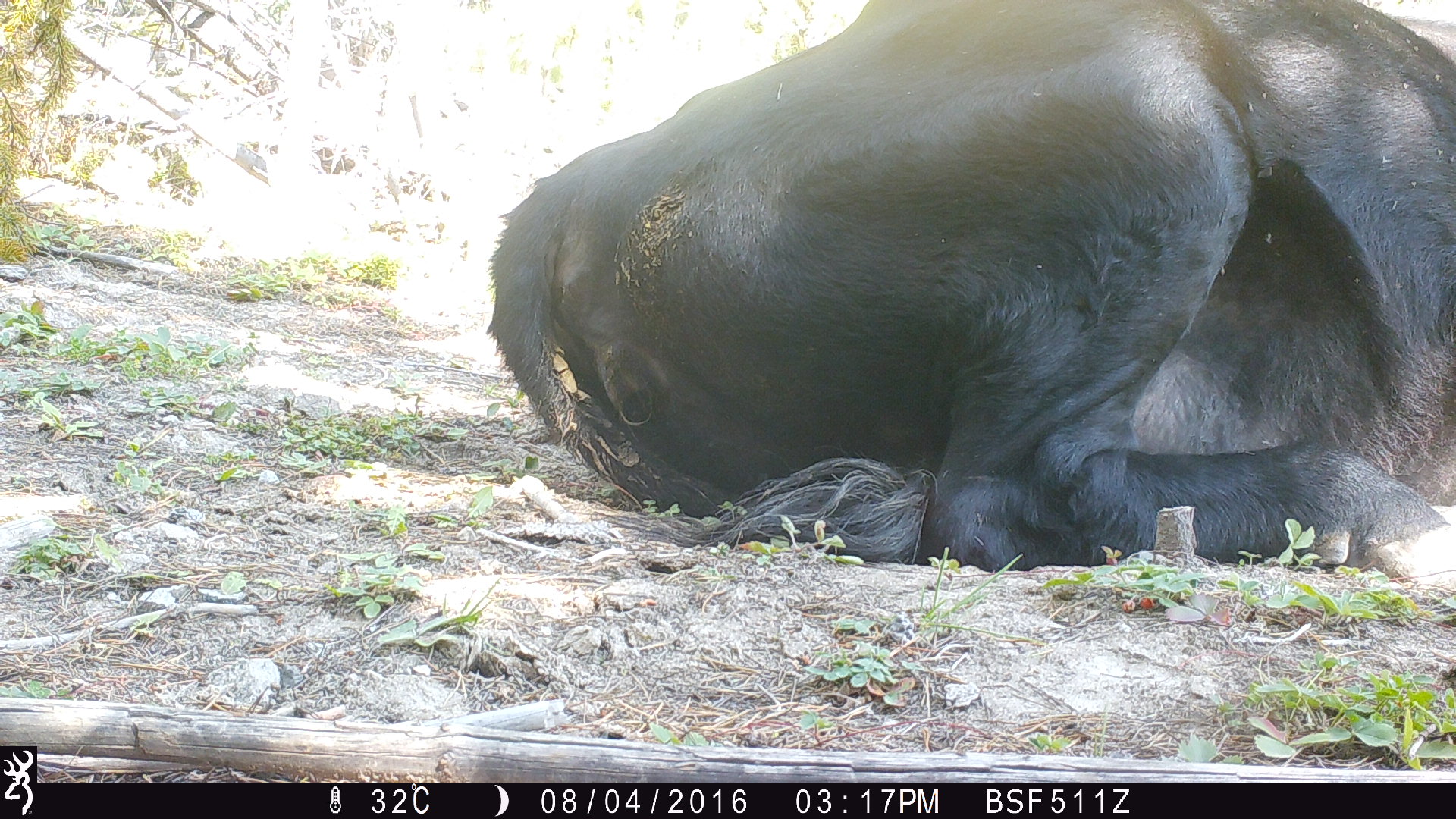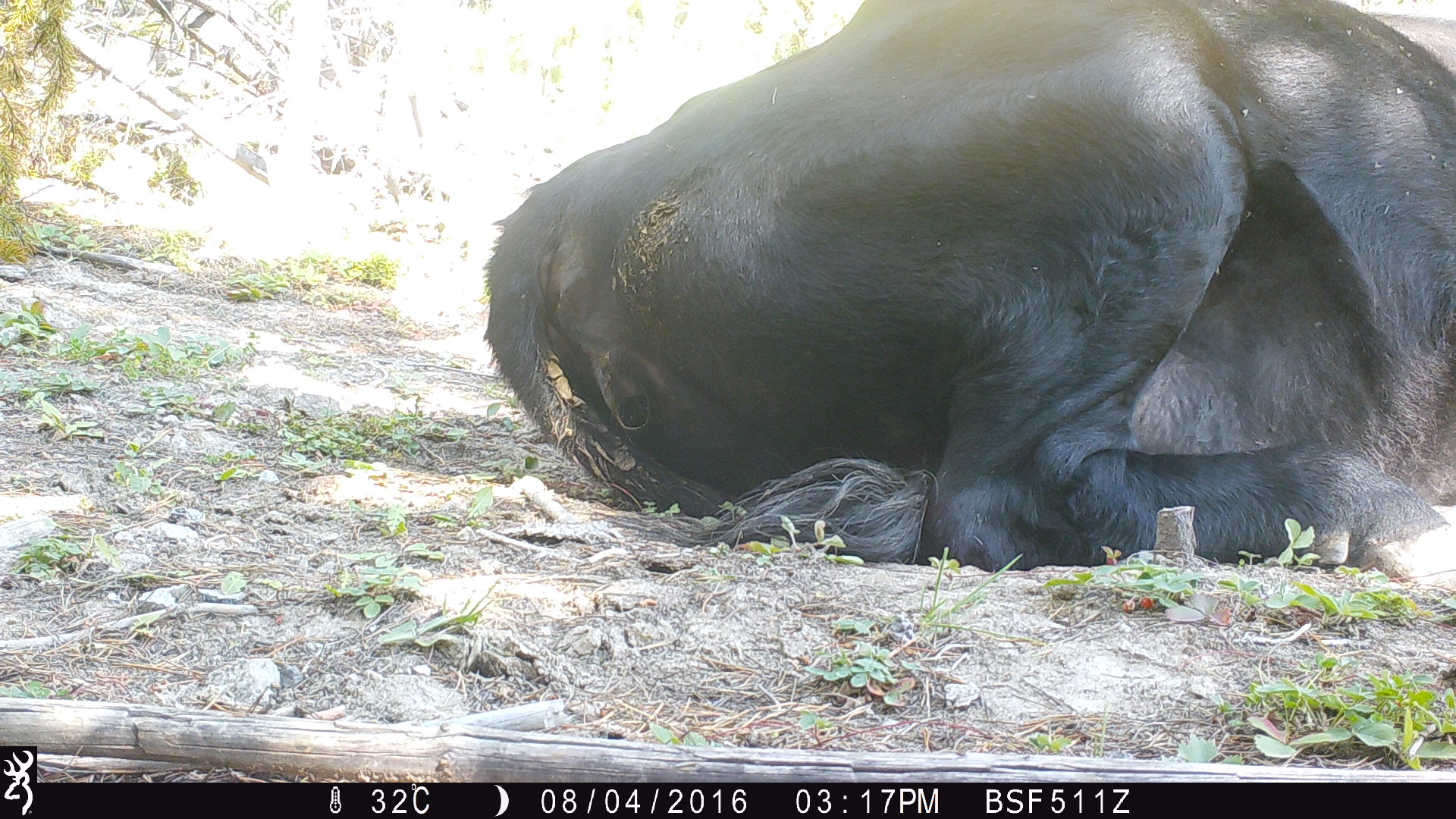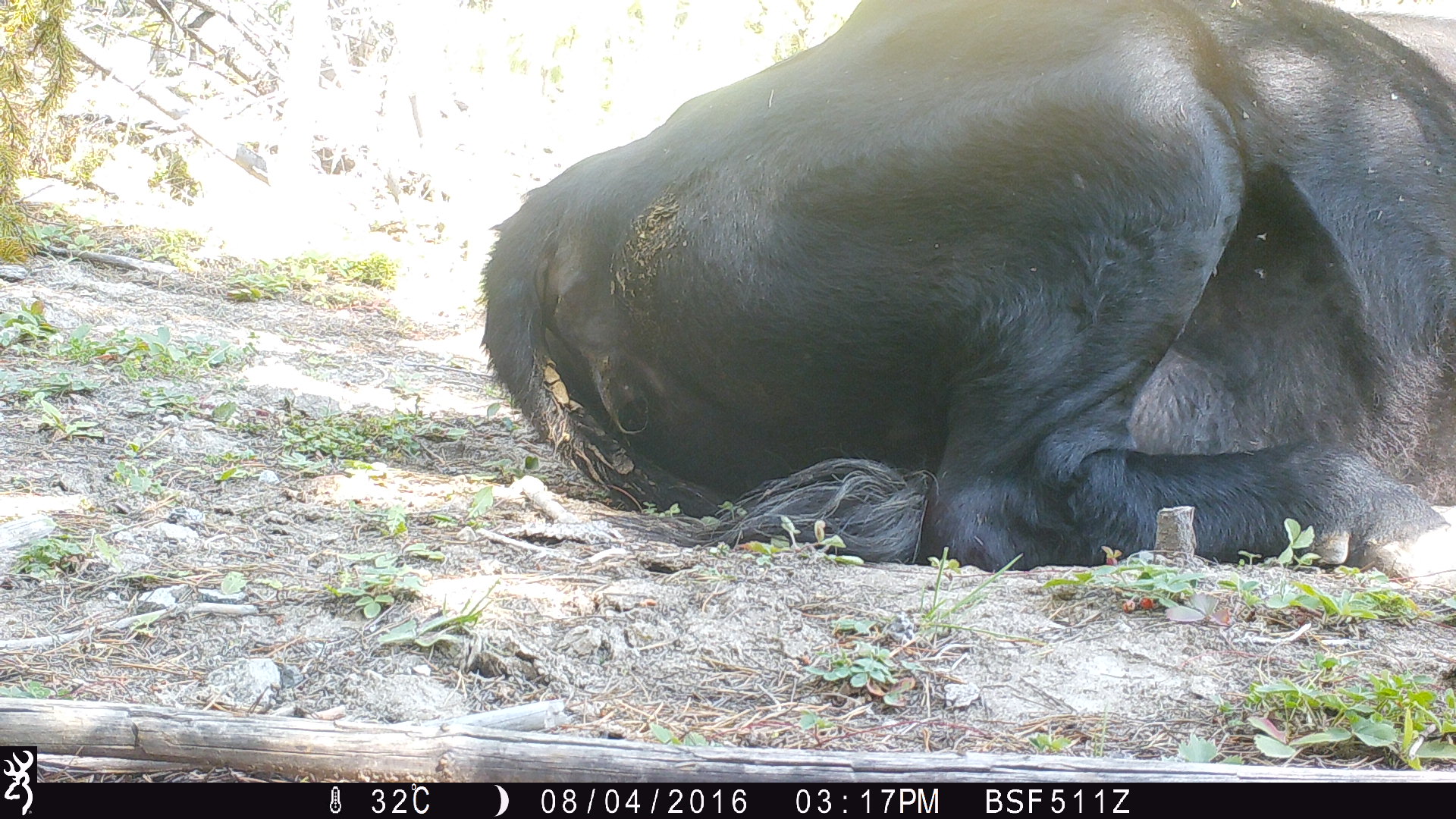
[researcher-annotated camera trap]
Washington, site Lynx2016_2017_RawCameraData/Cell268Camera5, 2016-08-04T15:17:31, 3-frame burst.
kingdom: Animalia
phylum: Chordata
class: Mammalia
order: Artiodactyla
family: Bovidae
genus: Bos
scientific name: Bos taurus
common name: domestic cattle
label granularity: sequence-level